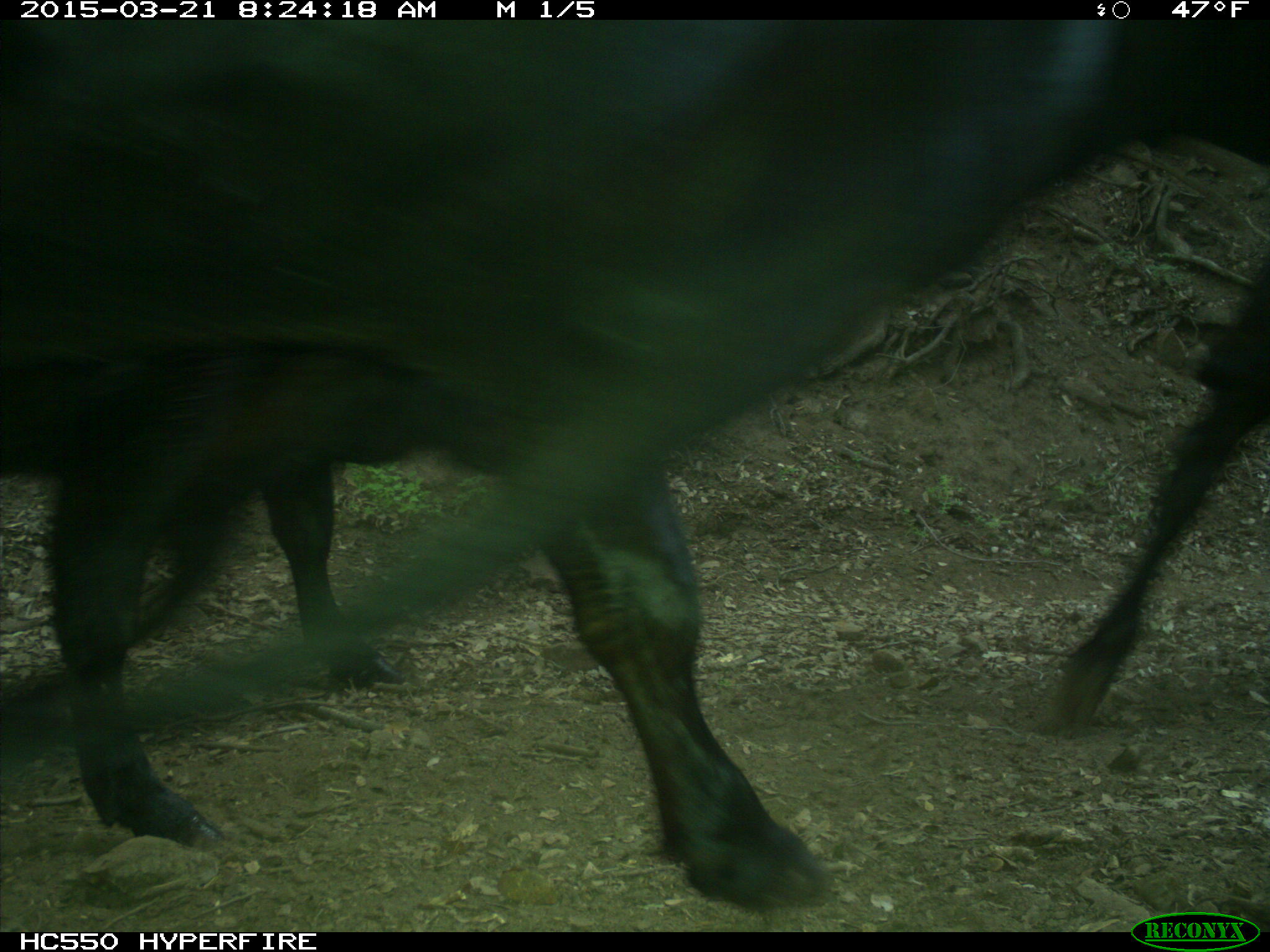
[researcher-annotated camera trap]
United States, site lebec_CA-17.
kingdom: Animalia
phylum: Chordata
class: Mammalia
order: Artiodactyla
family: Bovidae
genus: Bos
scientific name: Bos taurus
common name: domestic cow